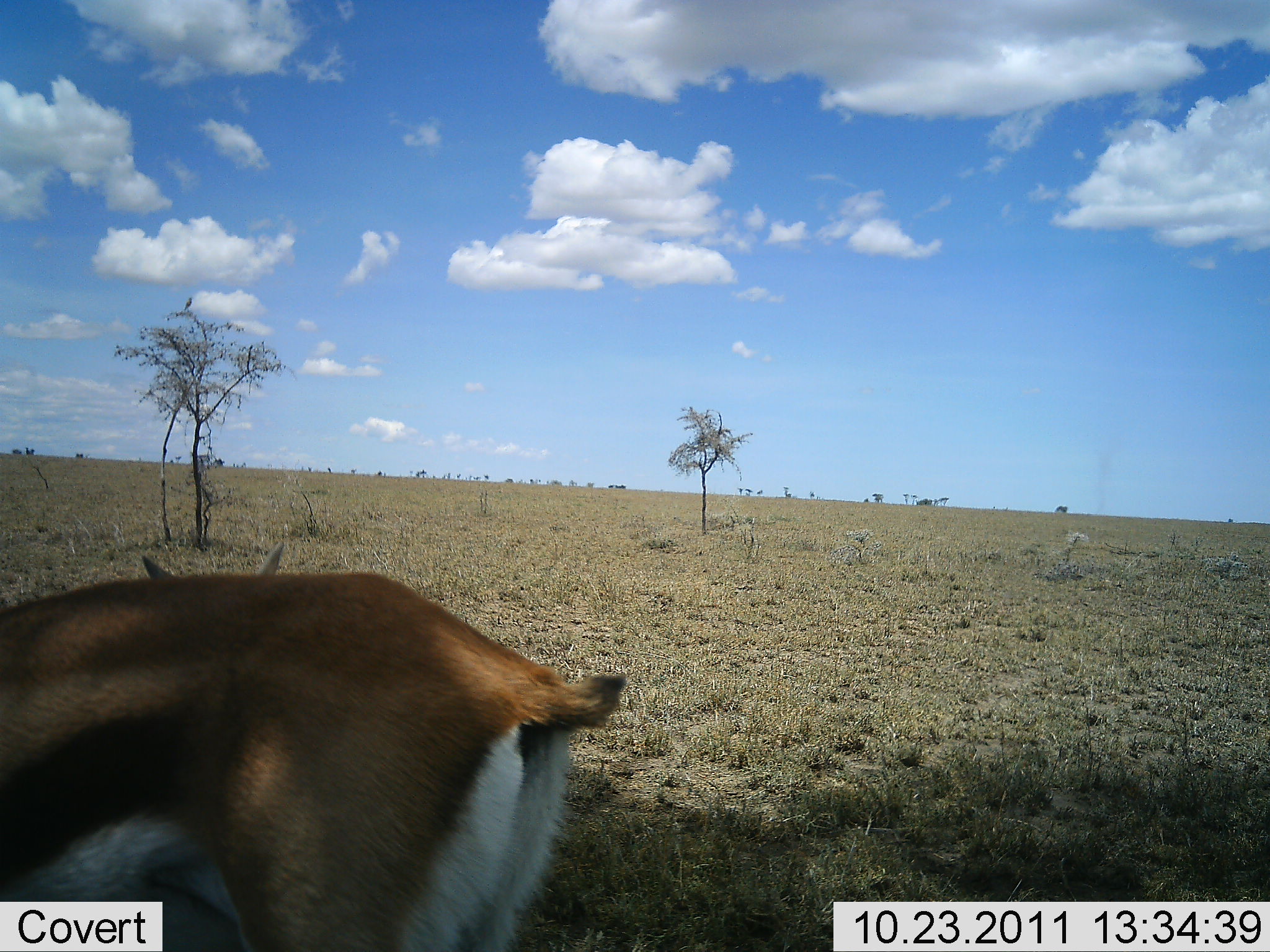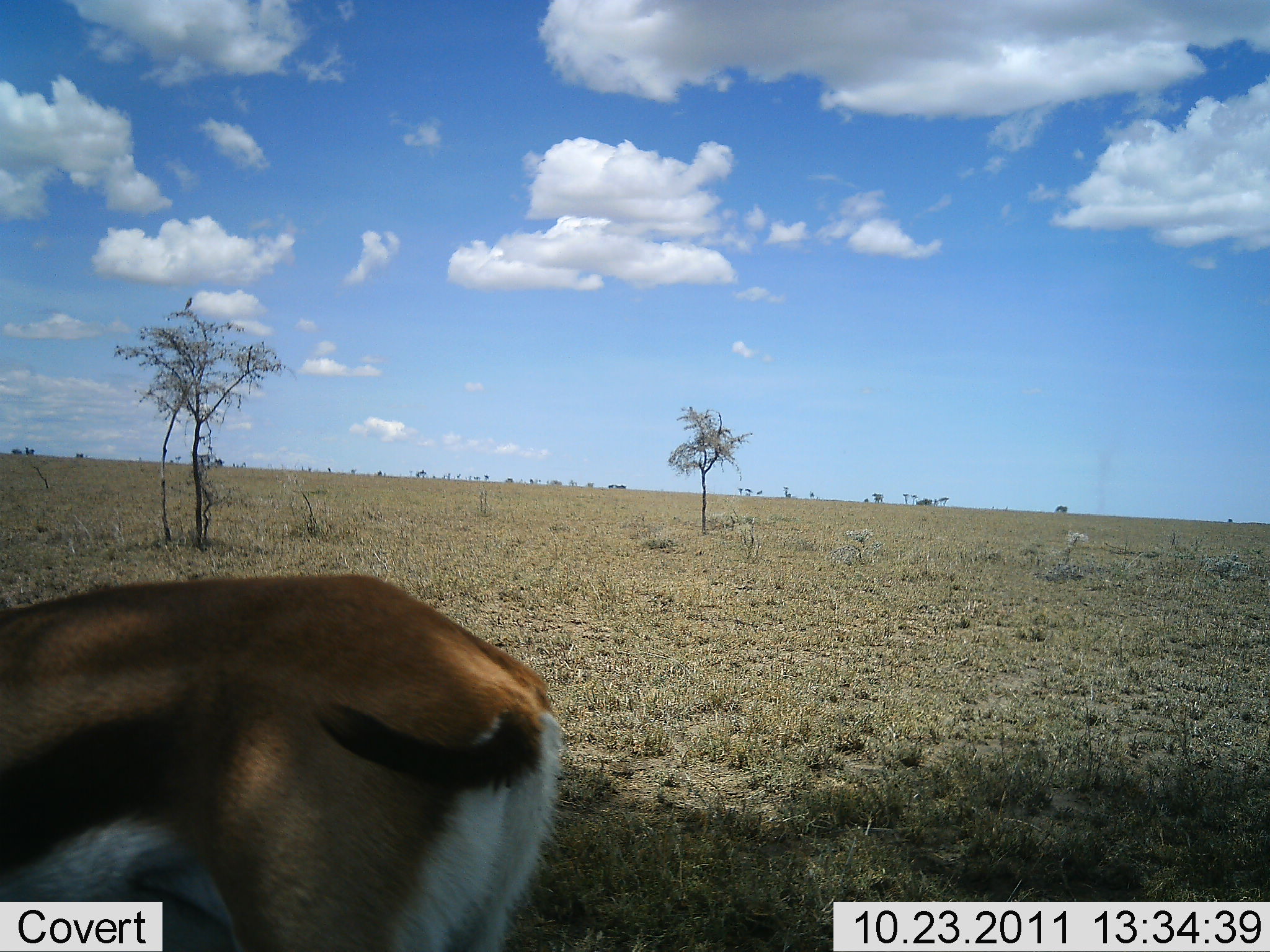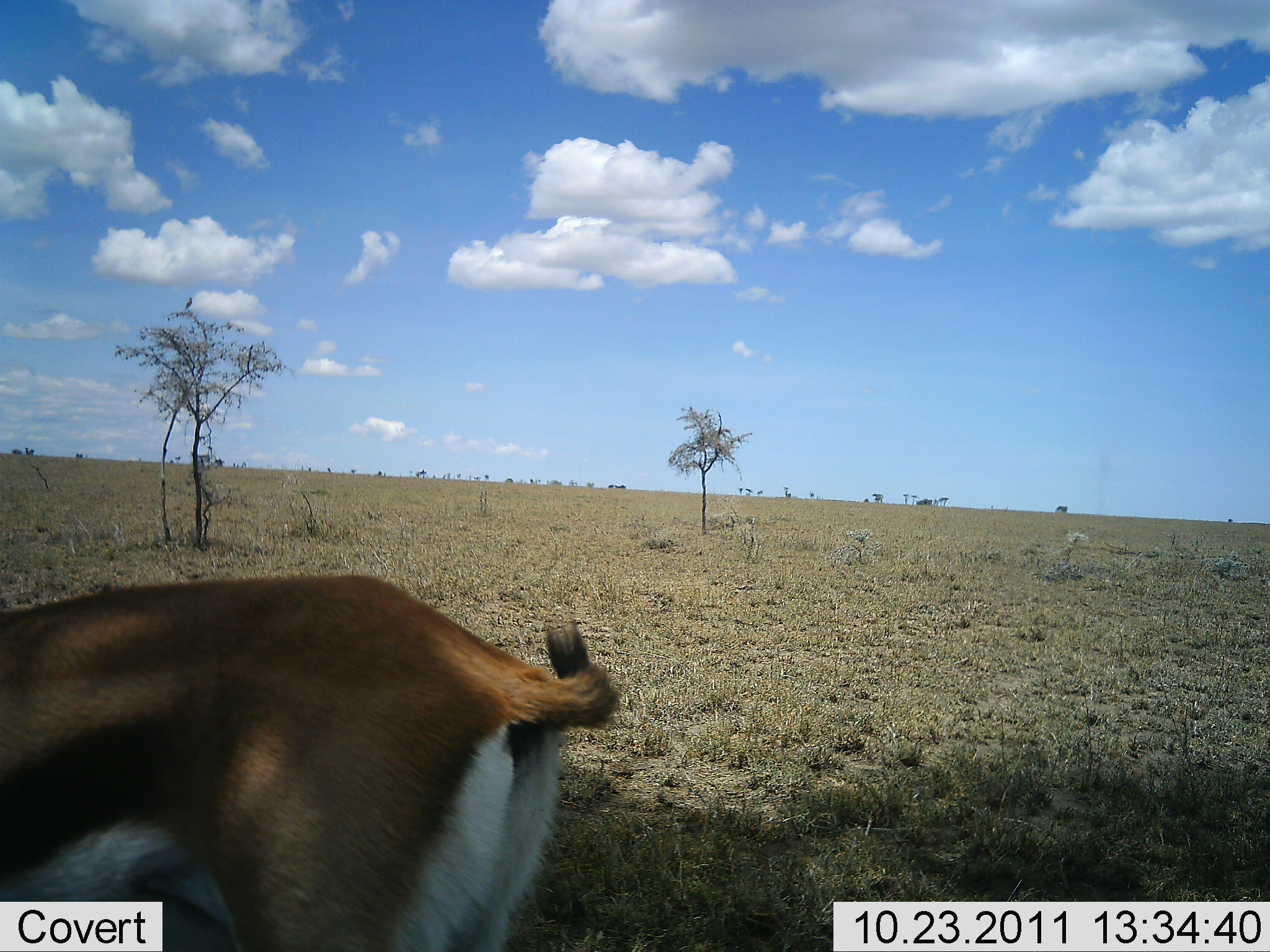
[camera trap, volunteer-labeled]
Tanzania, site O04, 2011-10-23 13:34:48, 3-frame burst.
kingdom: Animalia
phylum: Chordata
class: Mammalia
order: Artiodactyla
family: Bovidae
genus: Eudorcas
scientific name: Eudorcas thomsonii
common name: thomson's gazelle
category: gazellethomsons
Gazellethomsons (thomson's gazelle) (Eudorcas thomsonii), count 1. Behavior (volunteer vote fractions): standing 93%, resting 0%, moving 0%, interacting 0%. Young present (vote fraction): 0%. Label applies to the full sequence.